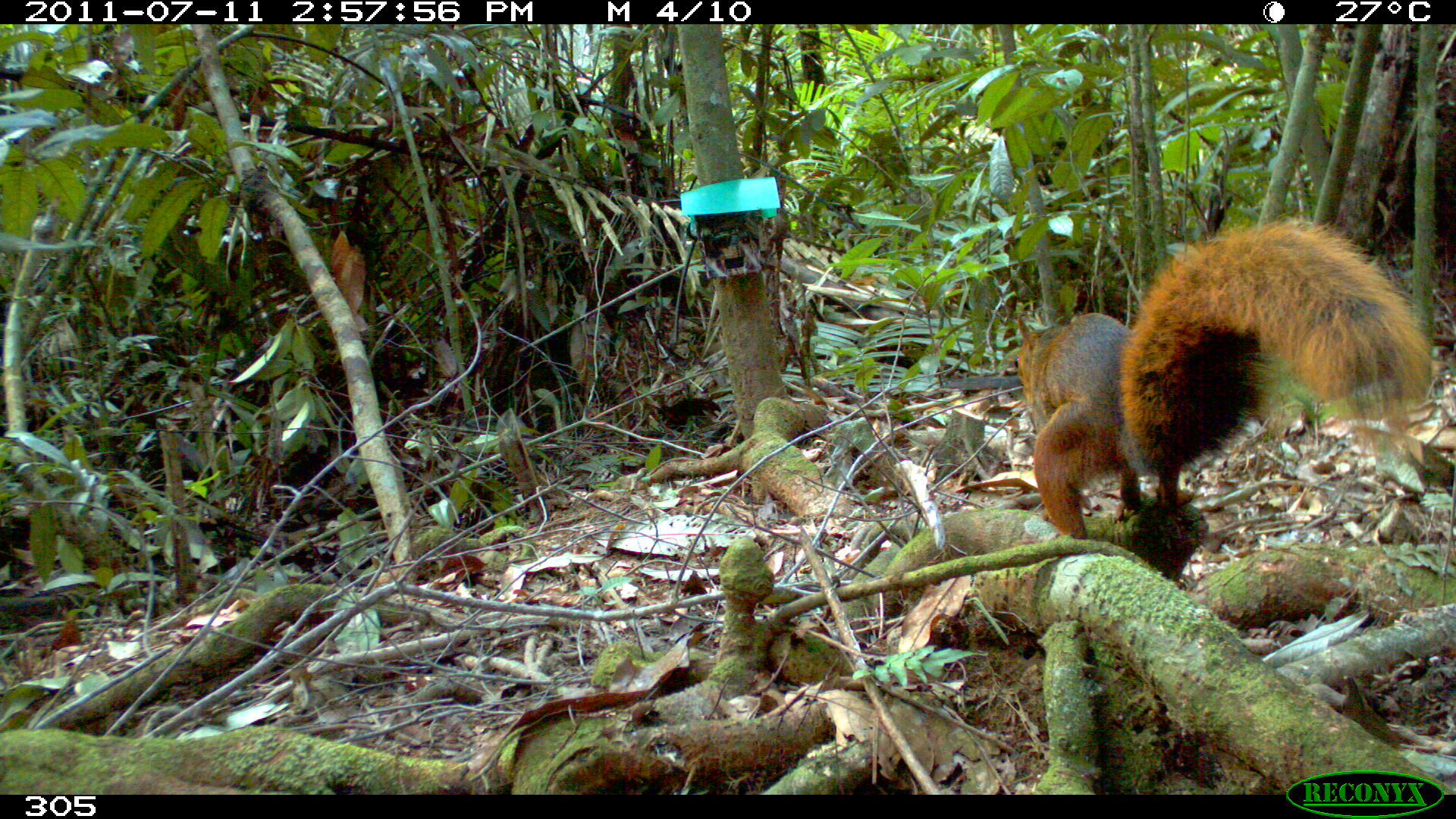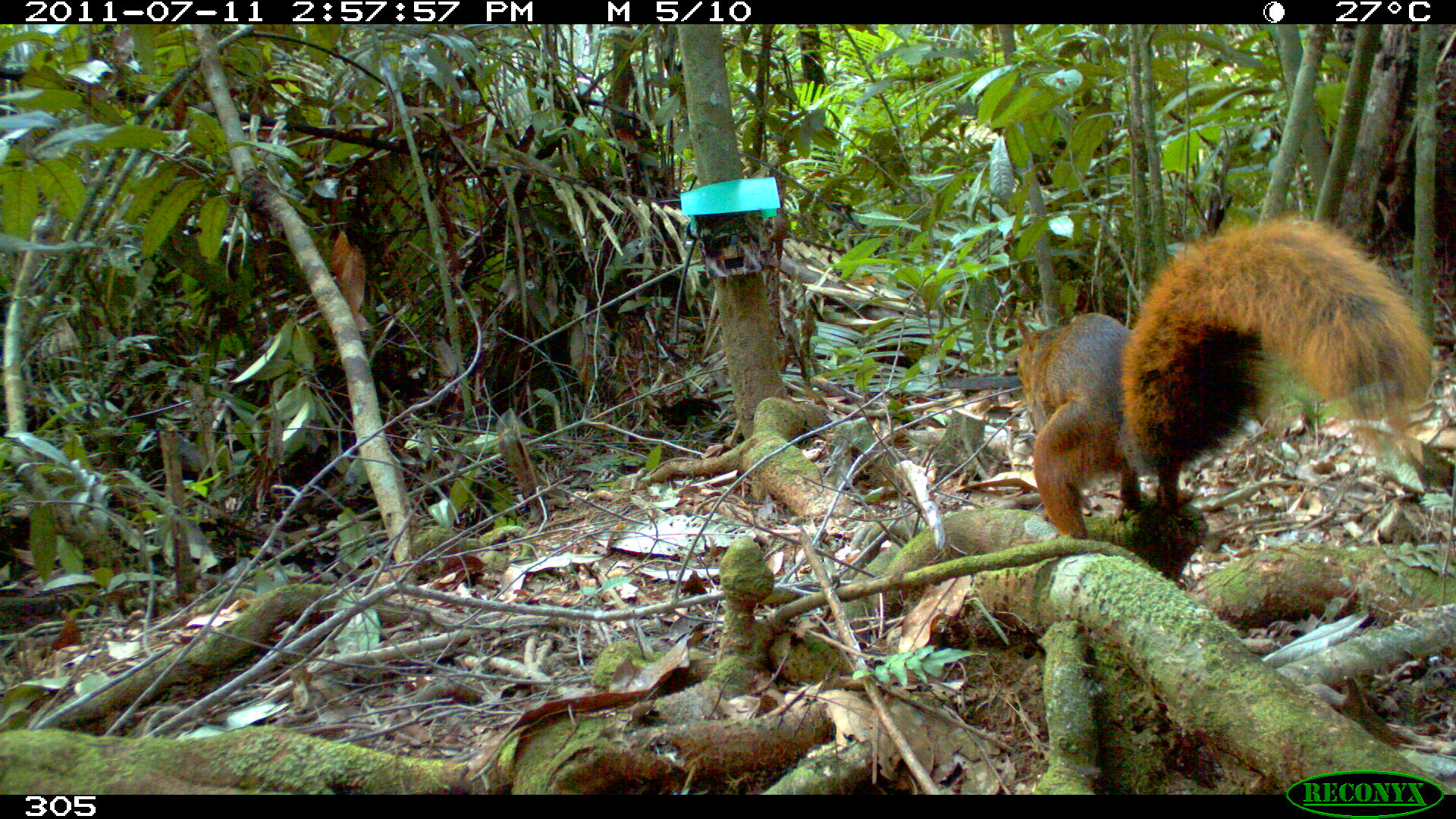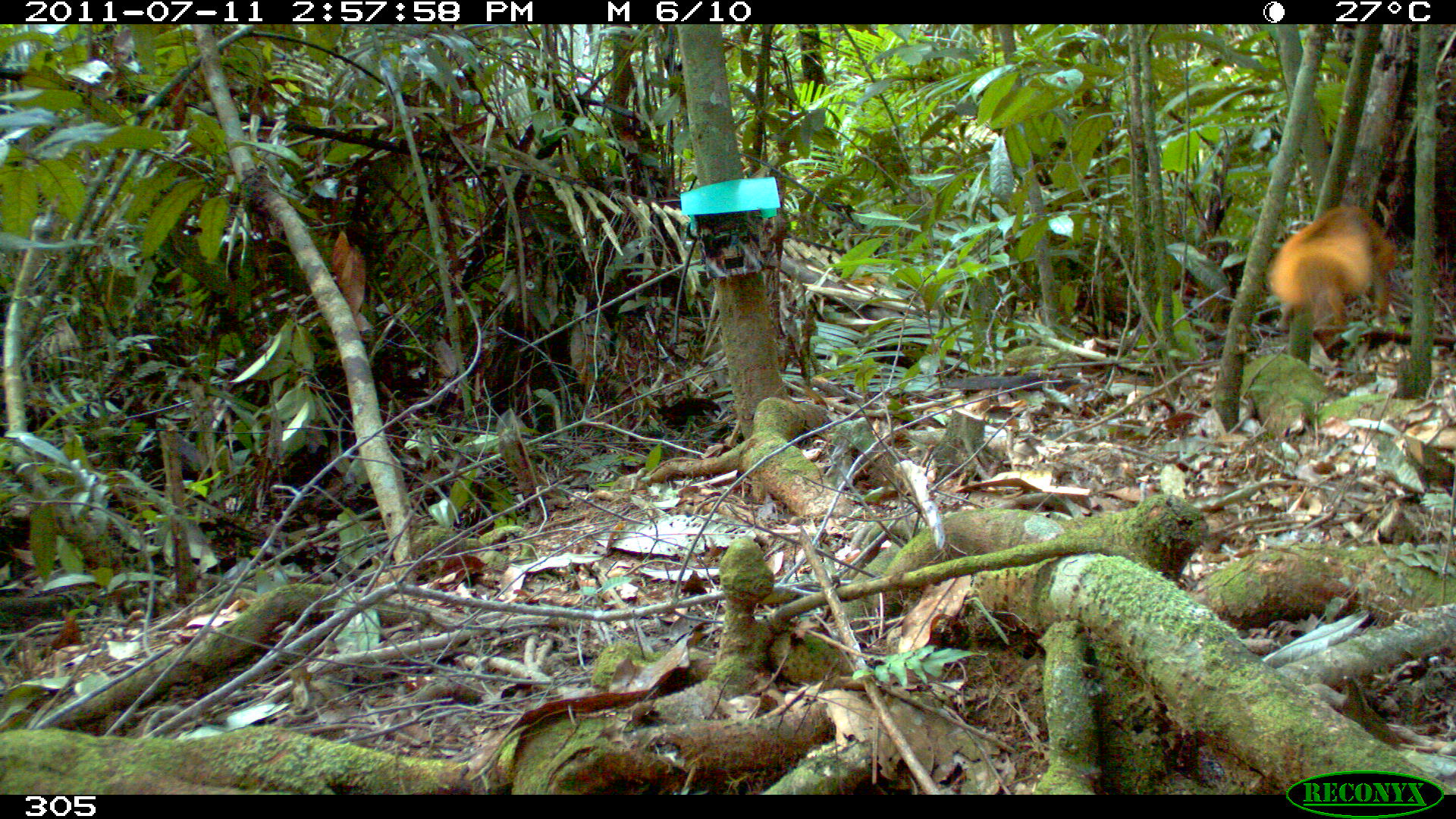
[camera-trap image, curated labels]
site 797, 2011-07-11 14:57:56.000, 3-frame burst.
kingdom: Animalia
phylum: Chordata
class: Mammalia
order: Rodentia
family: Sciuridae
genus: Sciurus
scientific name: Sciurus spadiceus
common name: southern amazon red squirrel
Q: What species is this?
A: Sciurus spadiceus (southern amazon red squirrel).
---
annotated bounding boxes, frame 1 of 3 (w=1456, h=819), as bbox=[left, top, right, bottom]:
sciurus spadiceus: bbox=[1011, 212, 1435, 537]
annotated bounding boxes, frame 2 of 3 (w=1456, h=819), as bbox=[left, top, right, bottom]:
sciurus spadiceus: bbox=[1008, 207, 1436, 537]